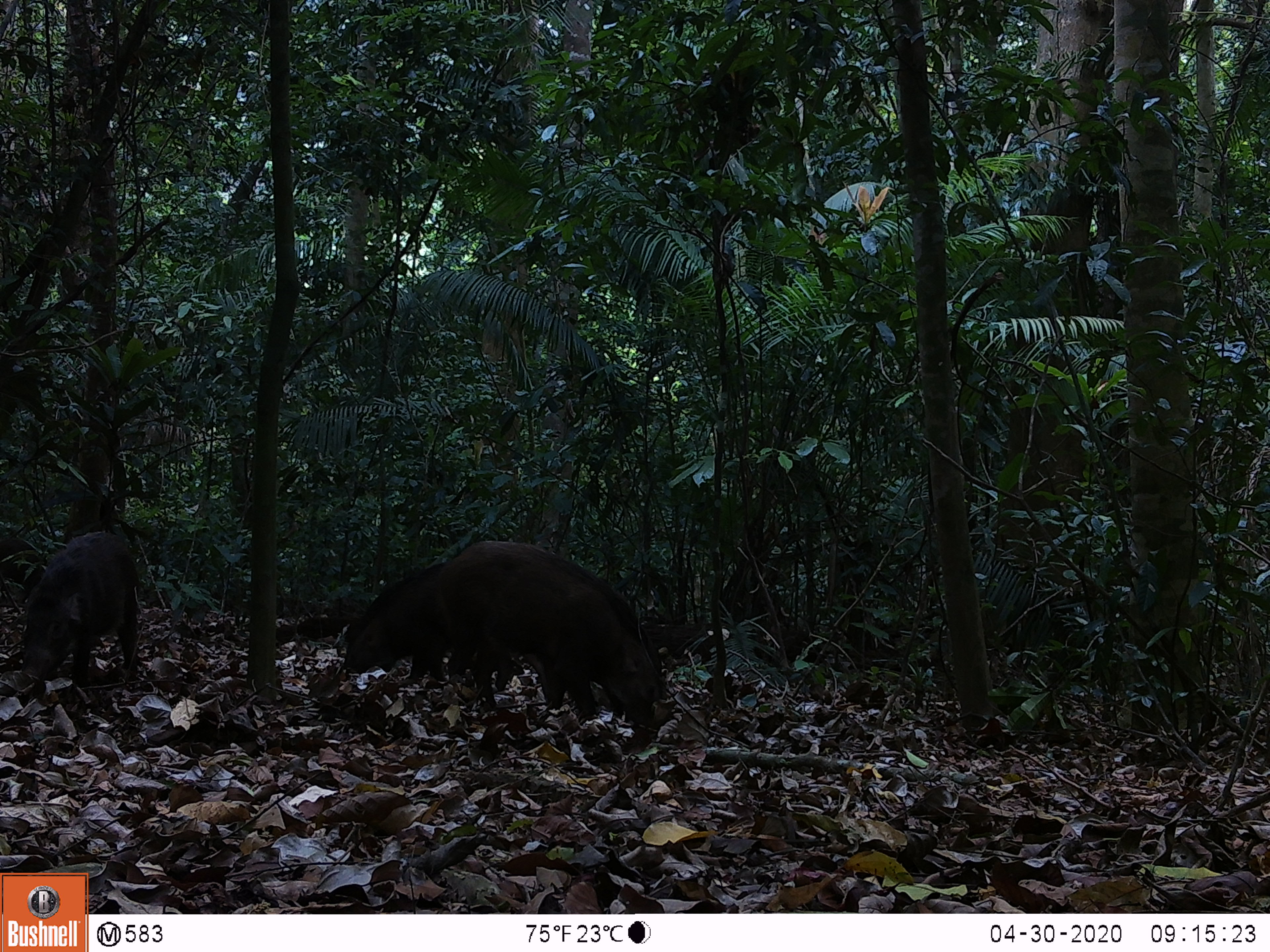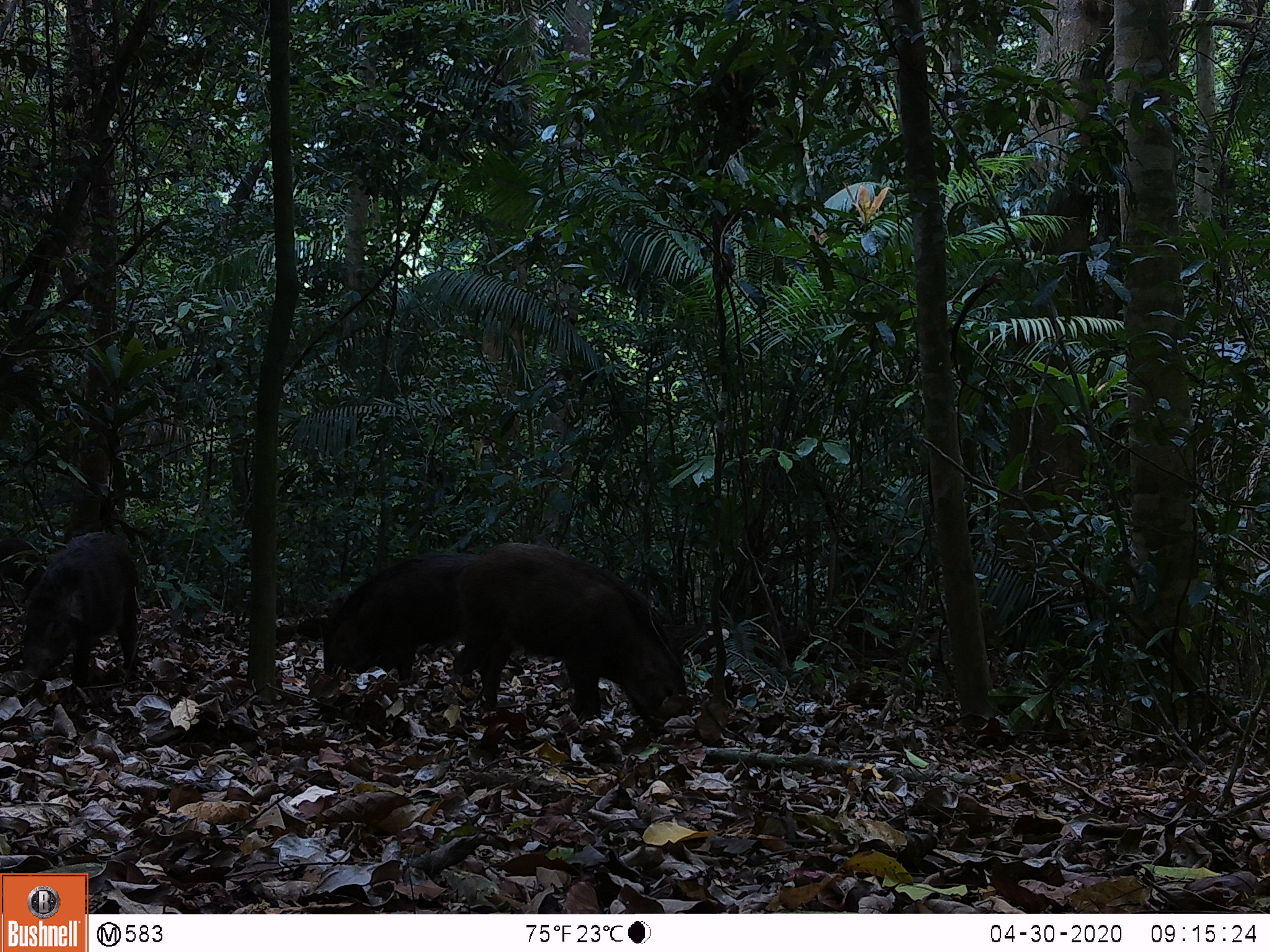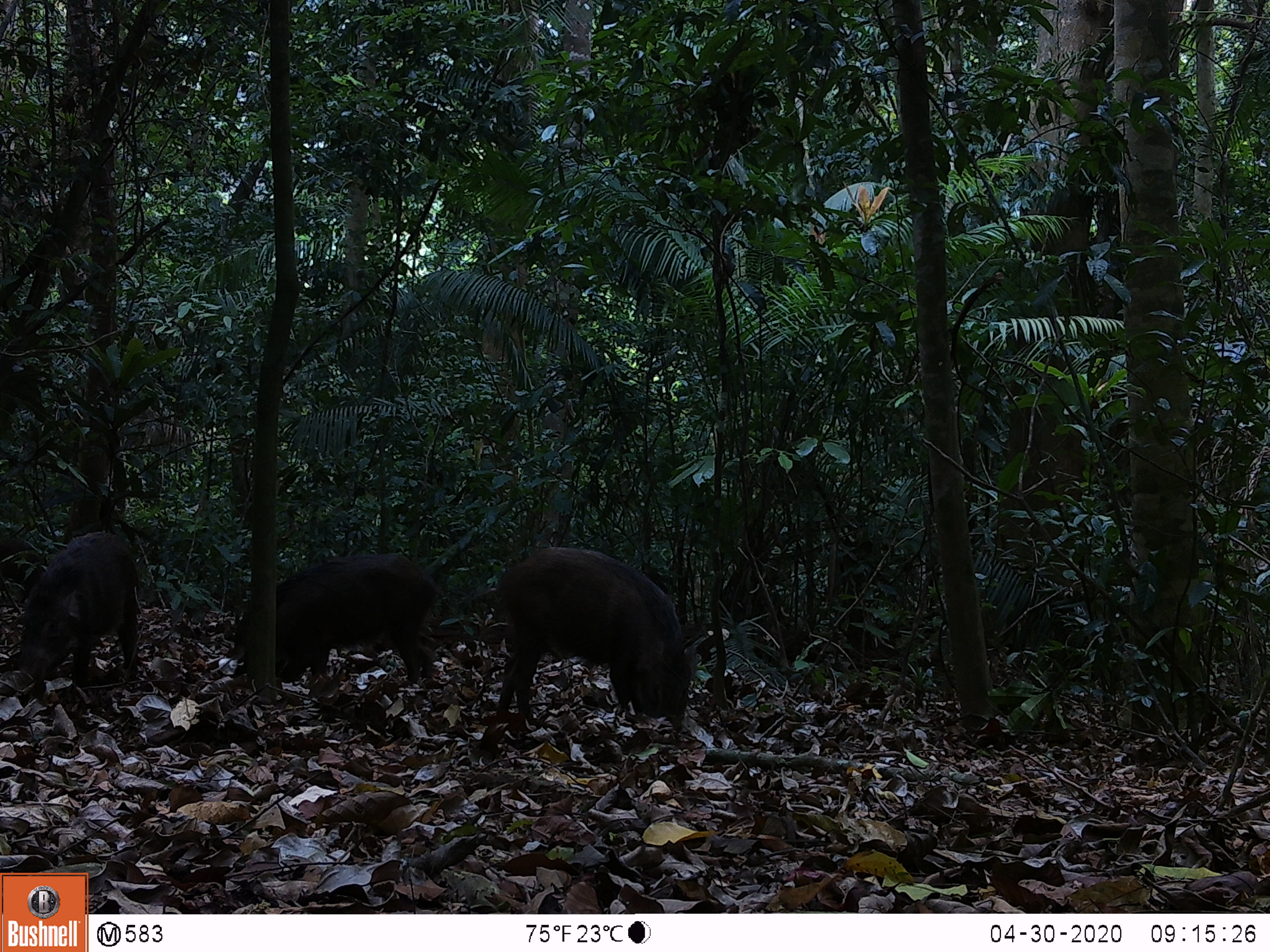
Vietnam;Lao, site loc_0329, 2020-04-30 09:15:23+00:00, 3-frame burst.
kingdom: Animalia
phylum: Chordata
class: Mammalia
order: Artiodactyla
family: Suidae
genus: Sus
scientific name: Sus scrofa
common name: eurasian wild pig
Eurasian wild pig (Sus scrofa). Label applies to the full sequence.